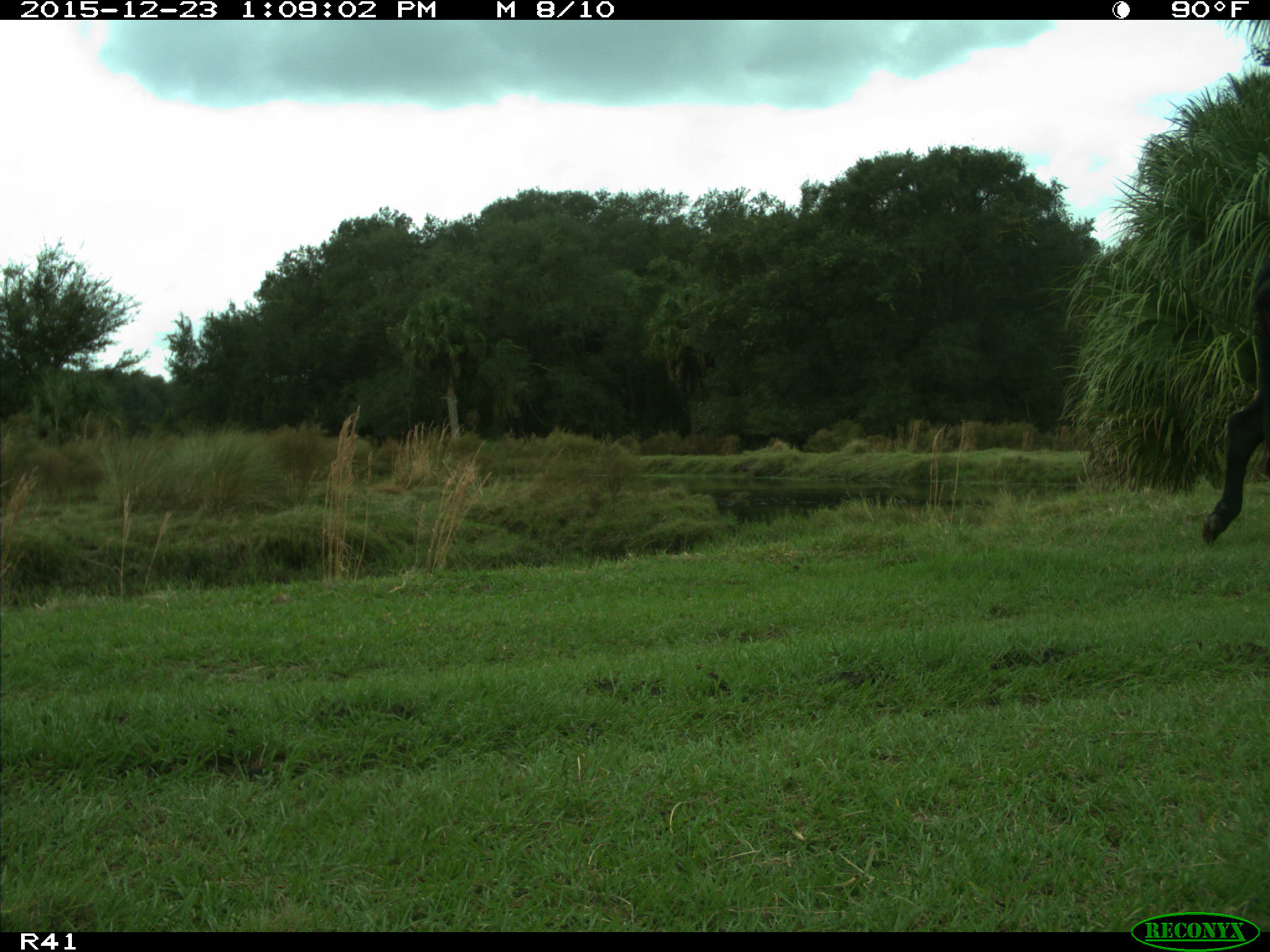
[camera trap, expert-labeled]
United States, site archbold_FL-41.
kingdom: Animalia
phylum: Chordata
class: Mammalia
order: Artiodactyla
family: Bovidae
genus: Bos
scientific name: Bos taurus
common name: domestic cow